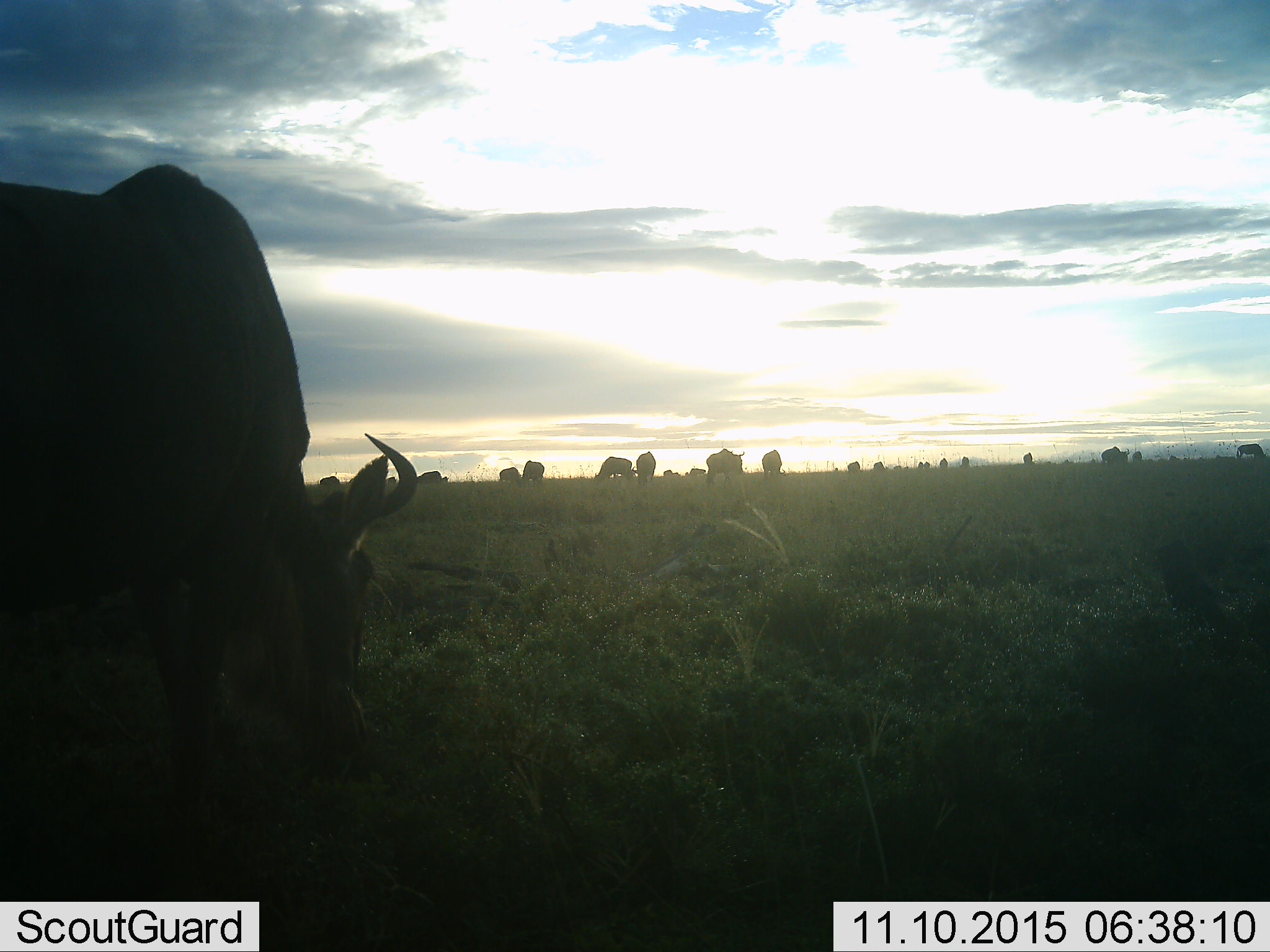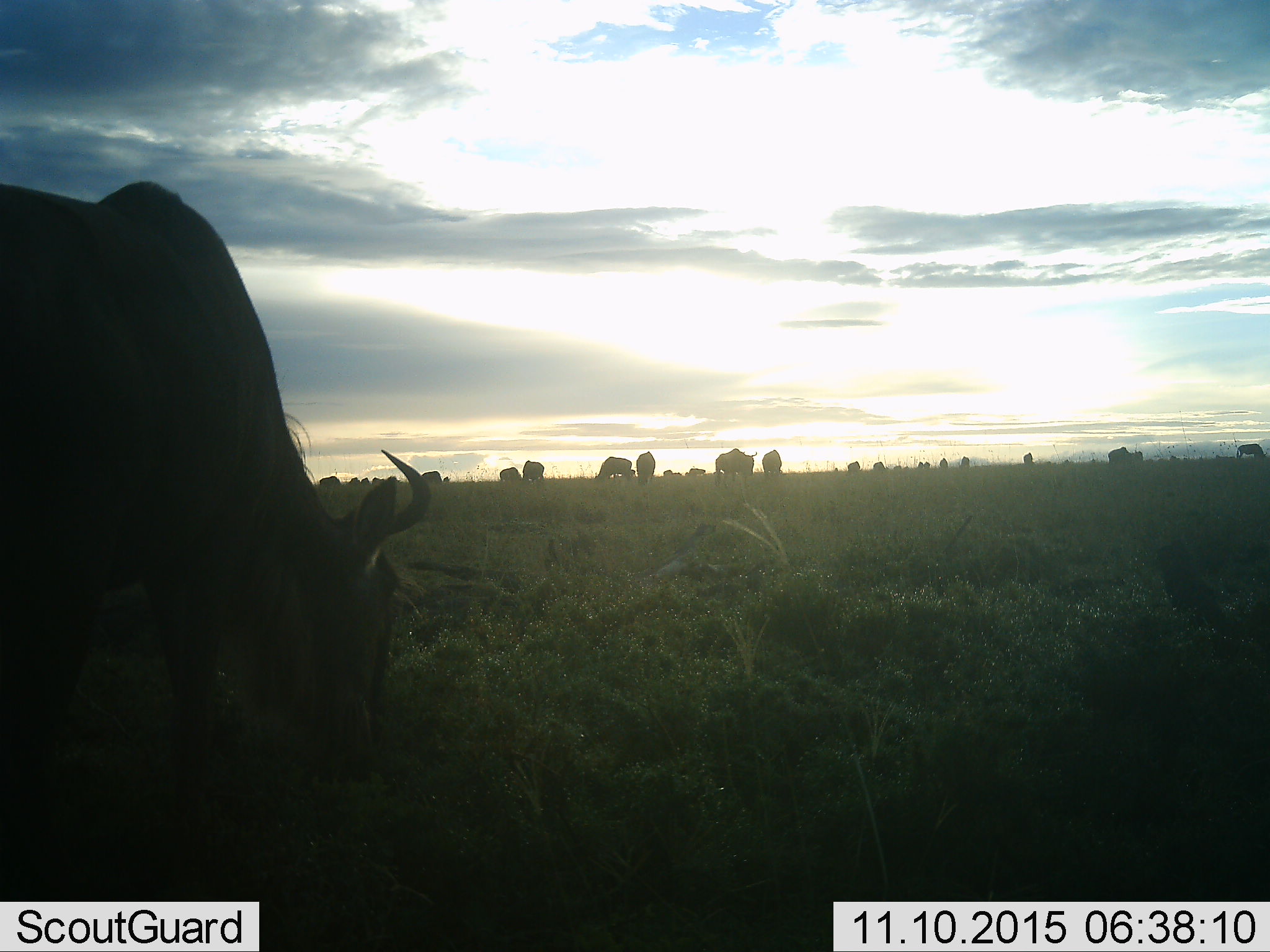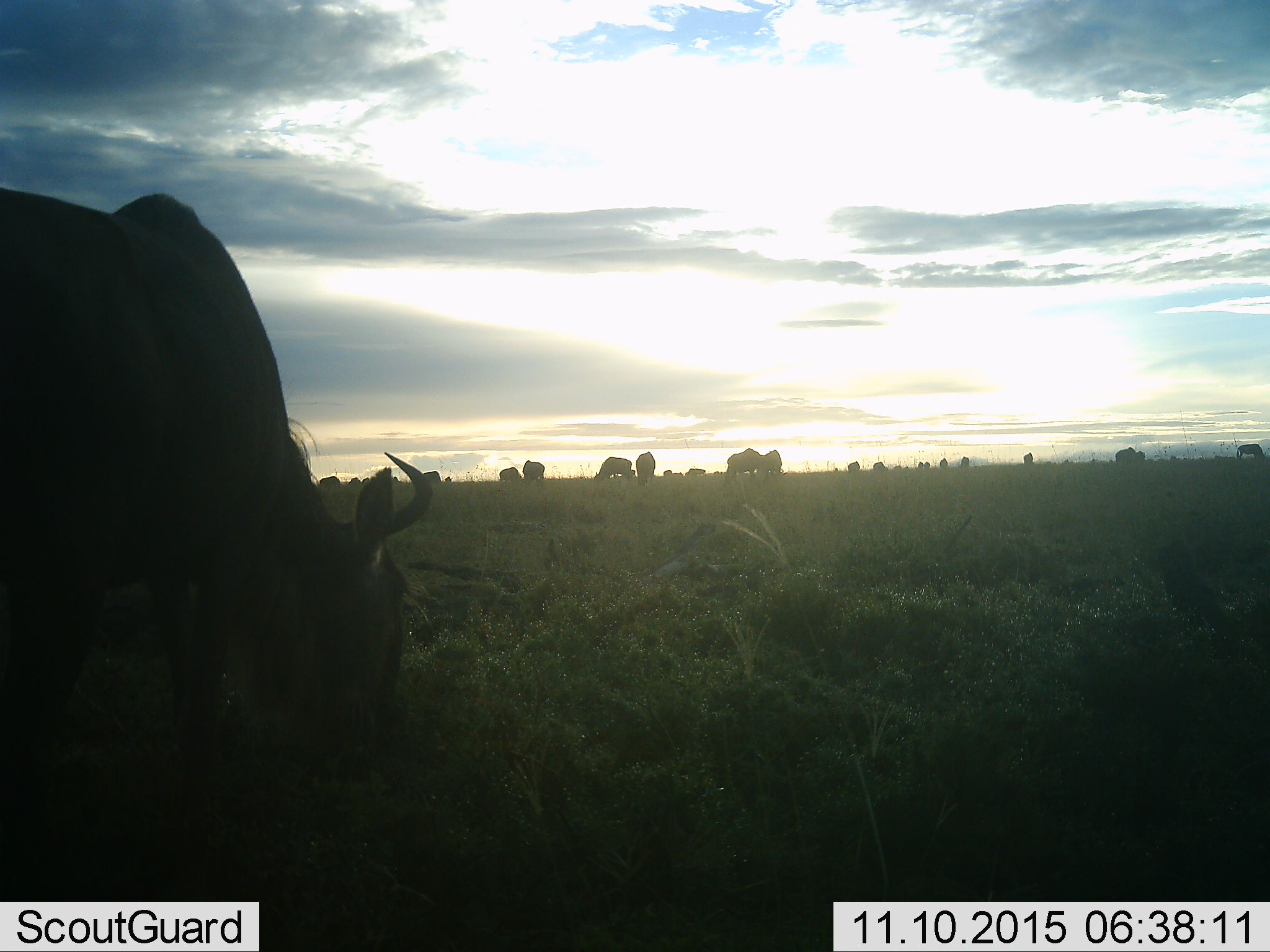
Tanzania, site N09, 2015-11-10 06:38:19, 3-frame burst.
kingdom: Animalia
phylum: Chordata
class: Mammalia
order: Artiodactyla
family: Bovidae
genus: Connochaetes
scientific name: Connochaetes taurinus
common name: blue wildebeest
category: wildebeest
Wildebeest (blue wildebeest) (Connochaetes taurinus), count 11-50. Behavior (volunteer vote fractions): standing 25%, resting 0%, moving 38%, interacting 0%. Young present (vote fraction): 0%. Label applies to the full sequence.